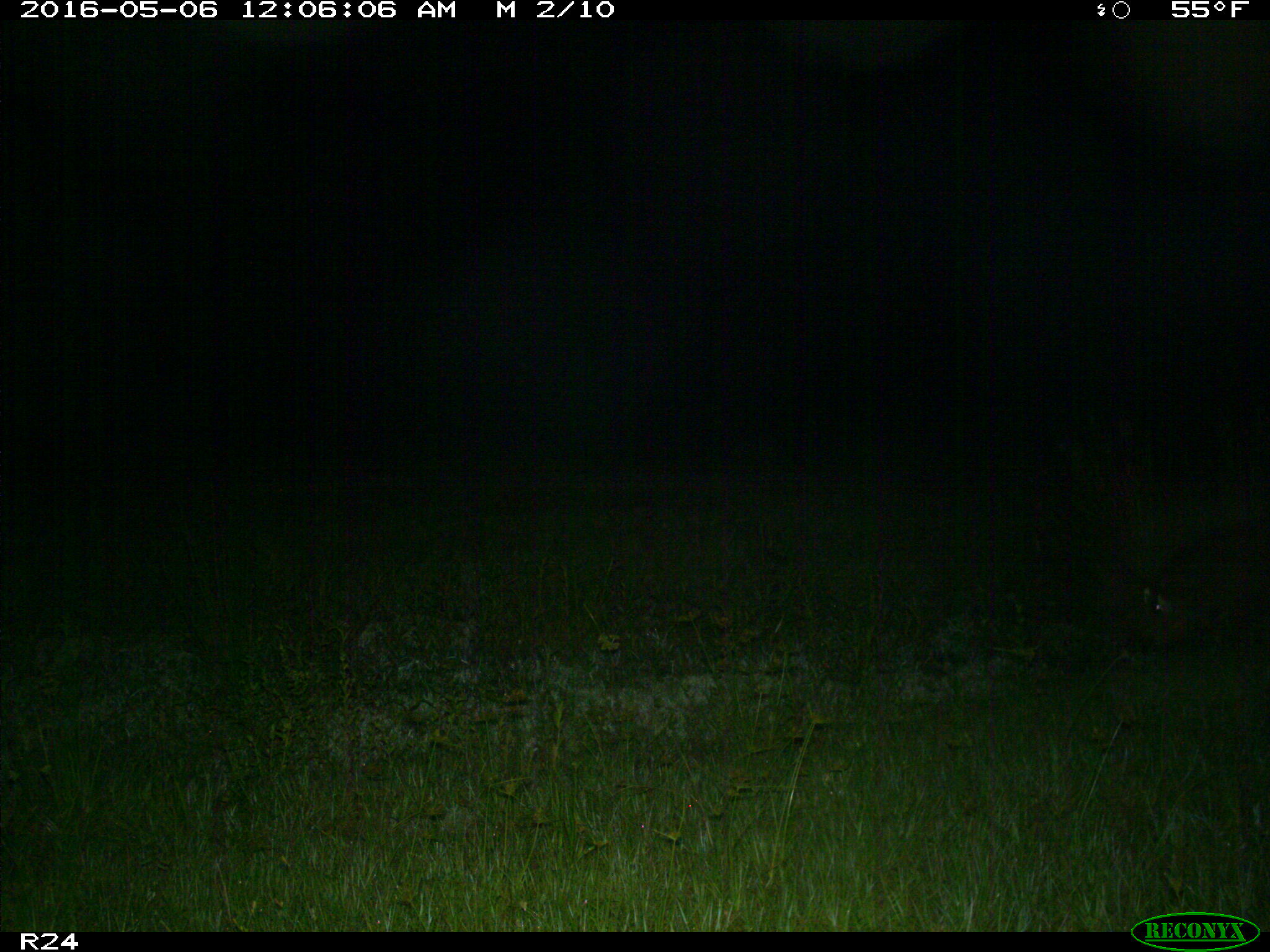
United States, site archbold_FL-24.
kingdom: Animalia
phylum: Chordata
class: Mammalia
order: Artiodactyla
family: Suidae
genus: Sus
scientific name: Sus scrofa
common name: wild boar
Sus scrofa (wild boar).